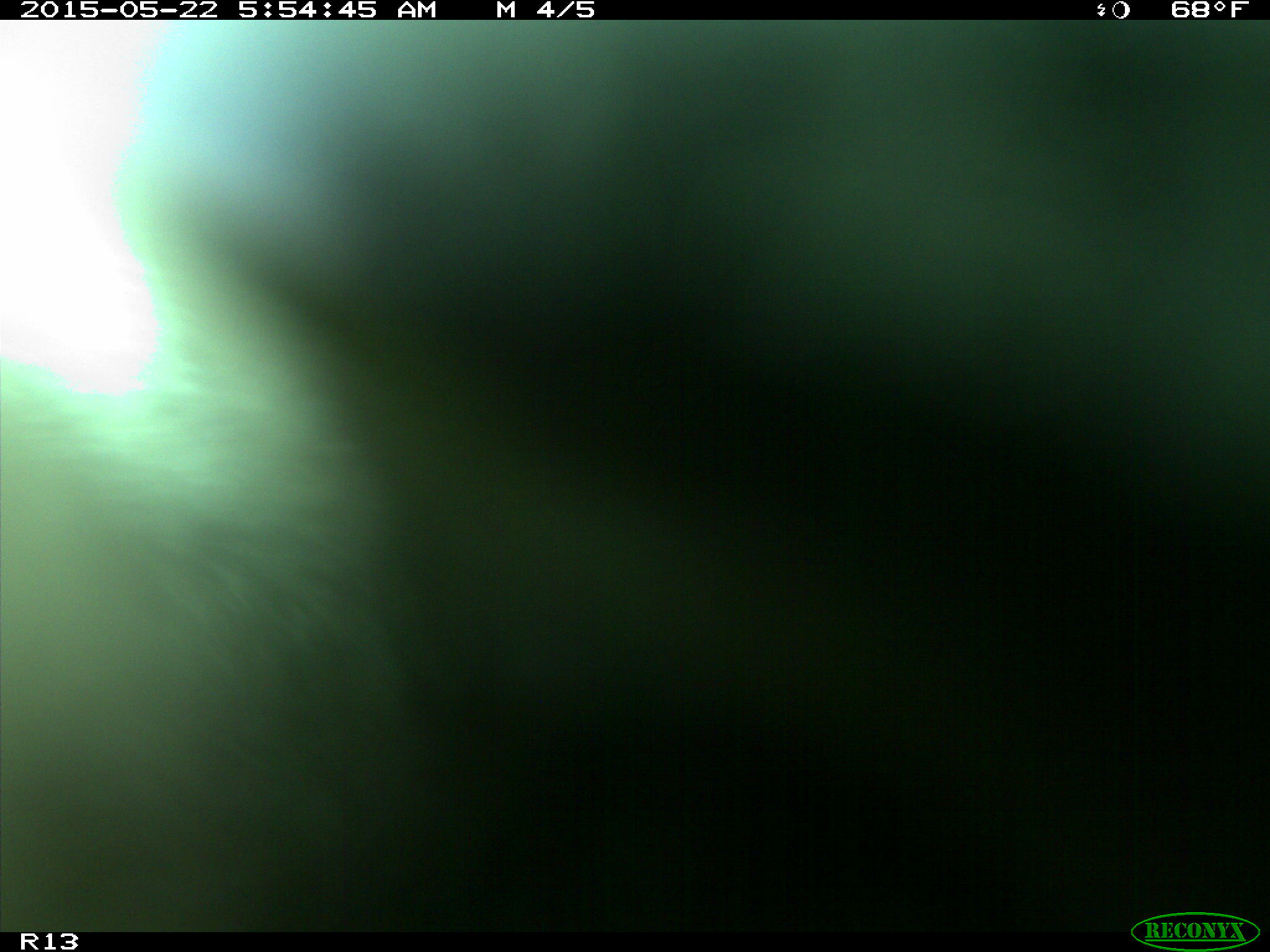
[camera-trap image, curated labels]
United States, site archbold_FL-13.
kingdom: Animalia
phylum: Chordata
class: Mammalia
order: Artiodactyla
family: Bovidae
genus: Bos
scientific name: Bos taurus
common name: domestic cow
Bos taurus (domestic cow).